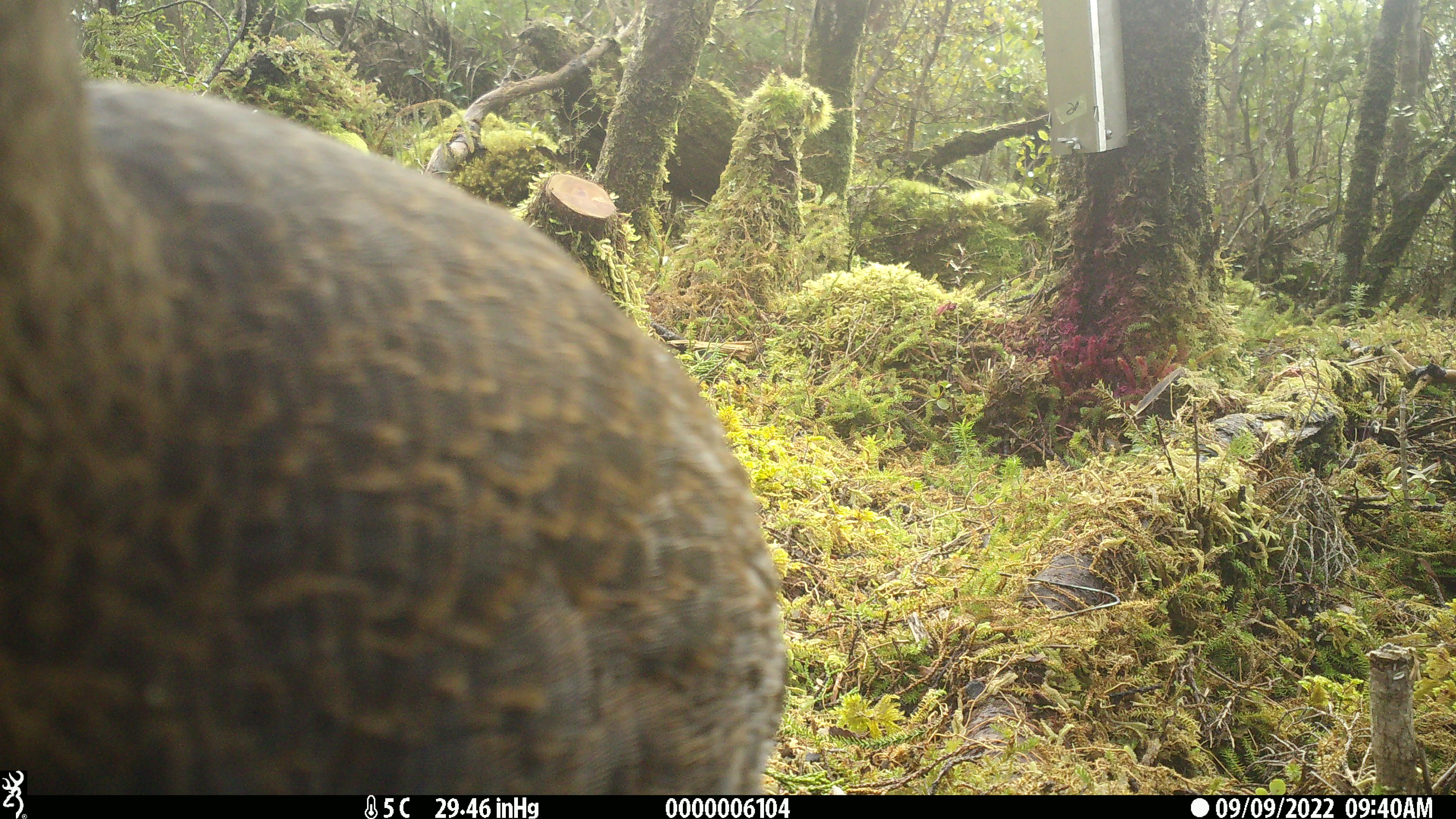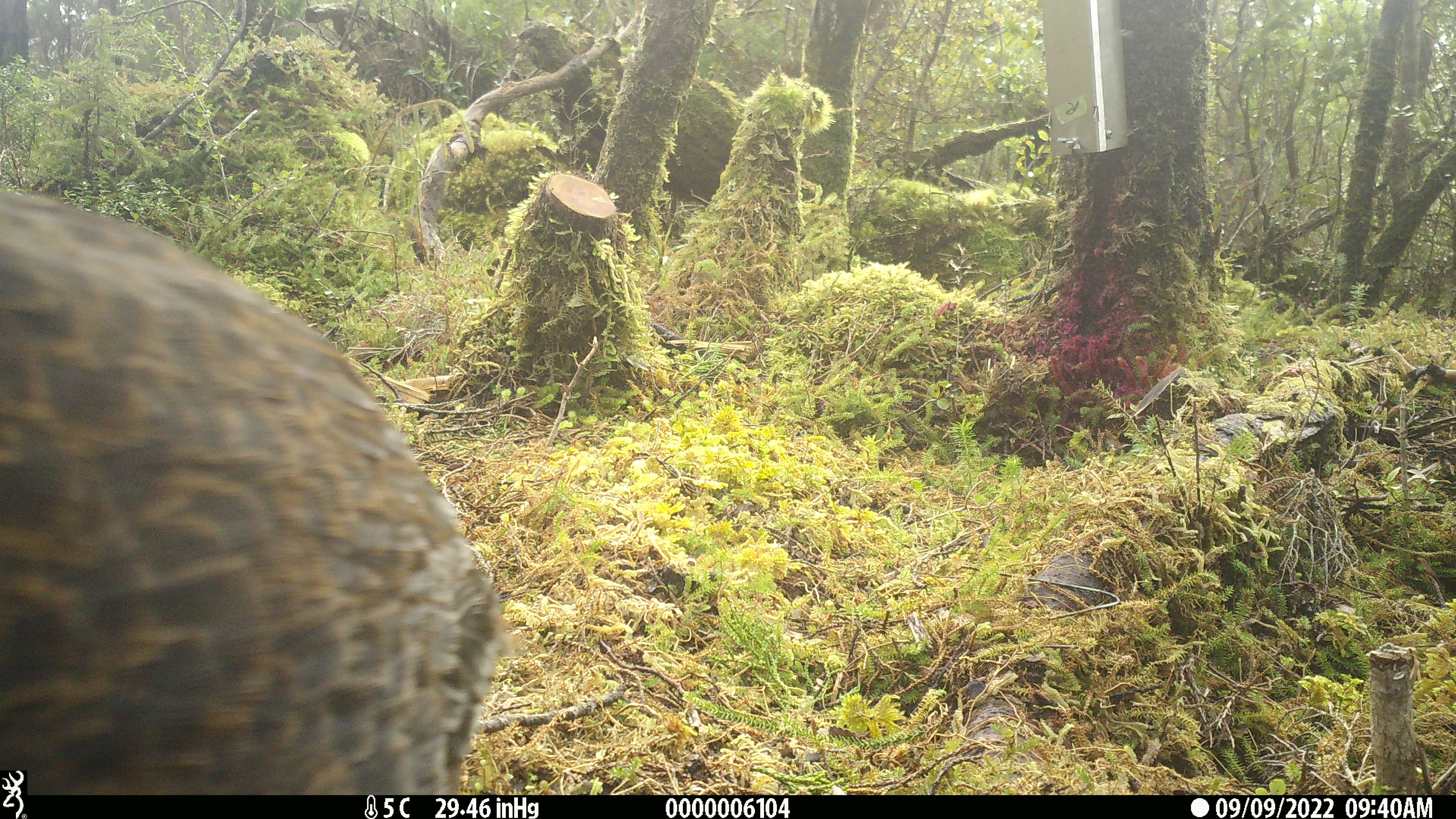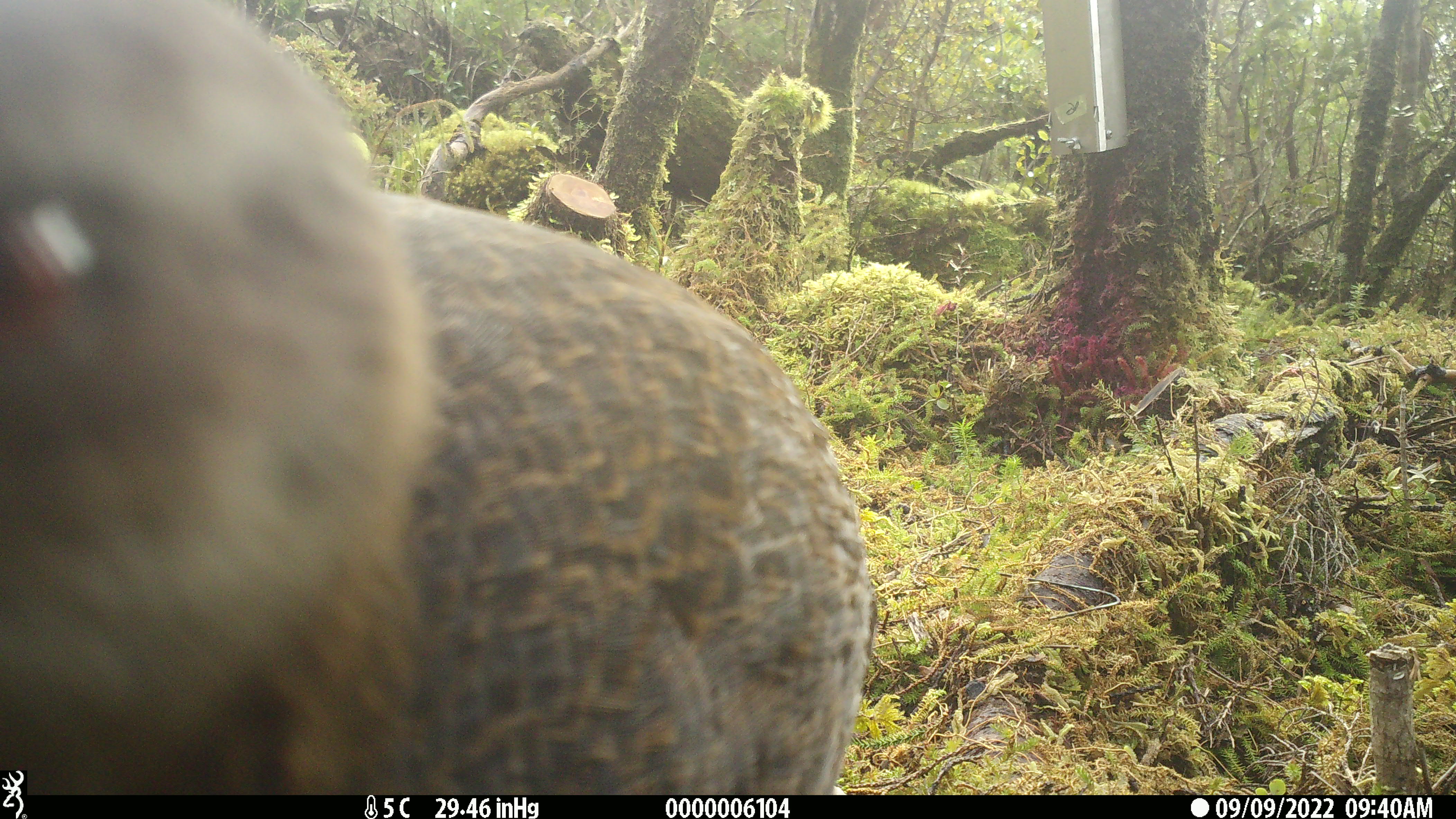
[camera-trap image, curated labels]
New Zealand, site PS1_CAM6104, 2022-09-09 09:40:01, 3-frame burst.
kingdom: Animalia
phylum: Chordata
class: Aves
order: Gruiformes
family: Rallidae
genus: Gallirallus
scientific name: Gallirallus australis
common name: weka